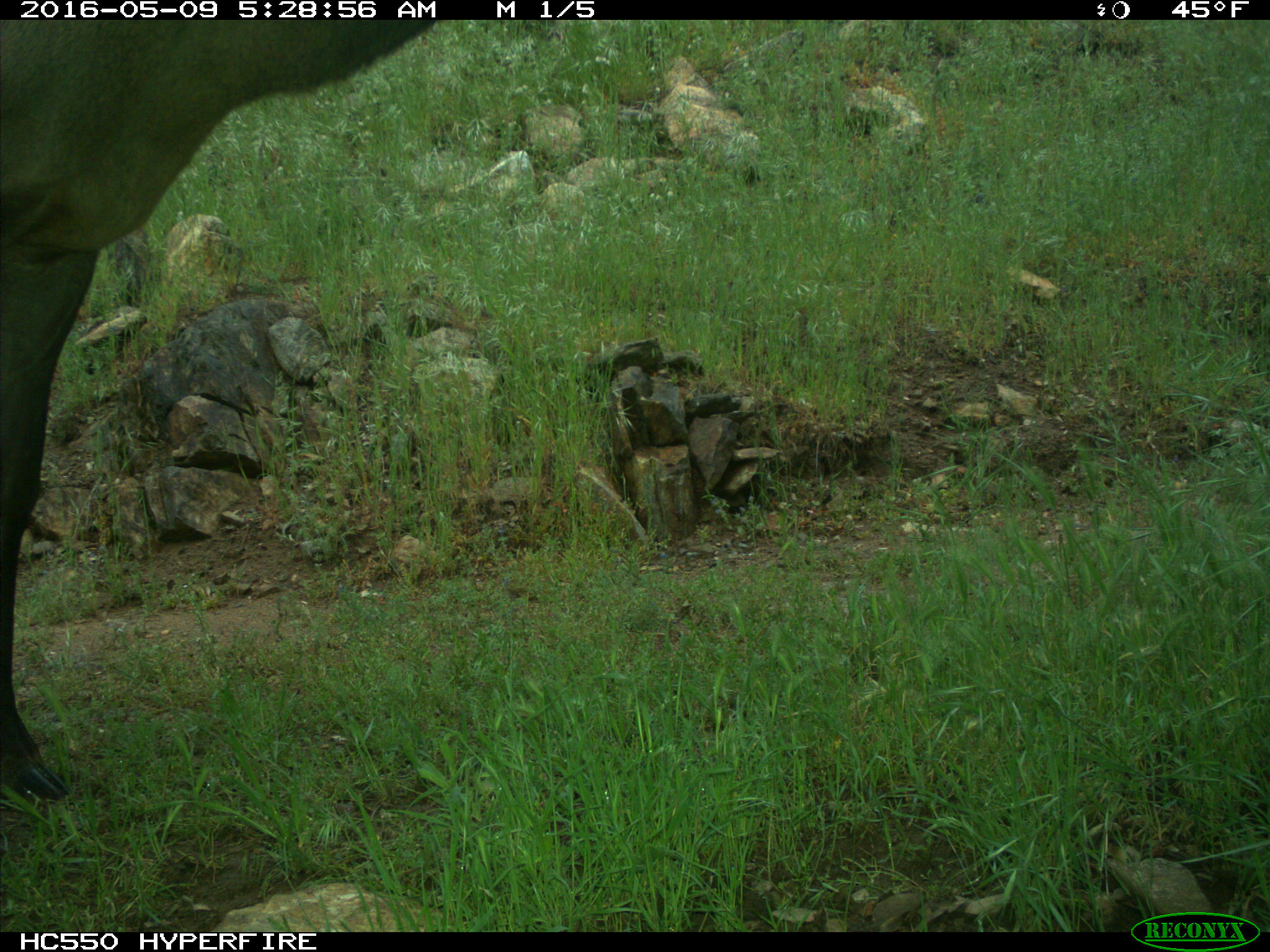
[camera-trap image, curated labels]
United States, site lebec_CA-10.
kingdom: Animalia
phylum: Chordata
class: Mammalia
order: Artiodactyla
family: Cervidae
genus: Cervus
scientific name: Cervus canadensis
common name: elk